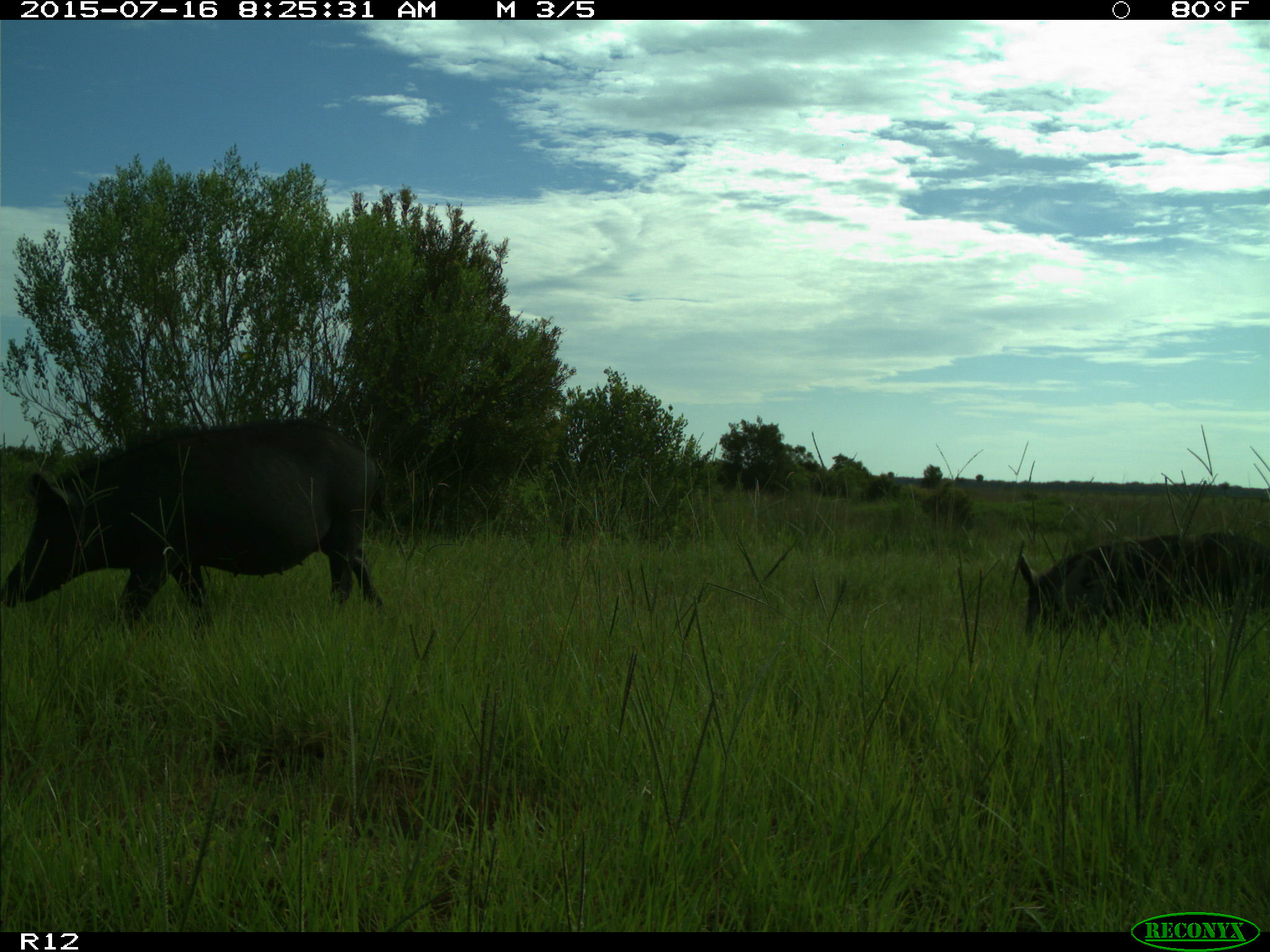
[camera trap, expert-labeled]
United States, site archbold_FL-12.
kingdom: Animalia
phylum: Chordata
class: Mammalia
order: Artiodactyla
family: Suidae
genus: Sus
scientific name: Sus scrofa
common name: wild boar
Sus scrofa (wild boar).